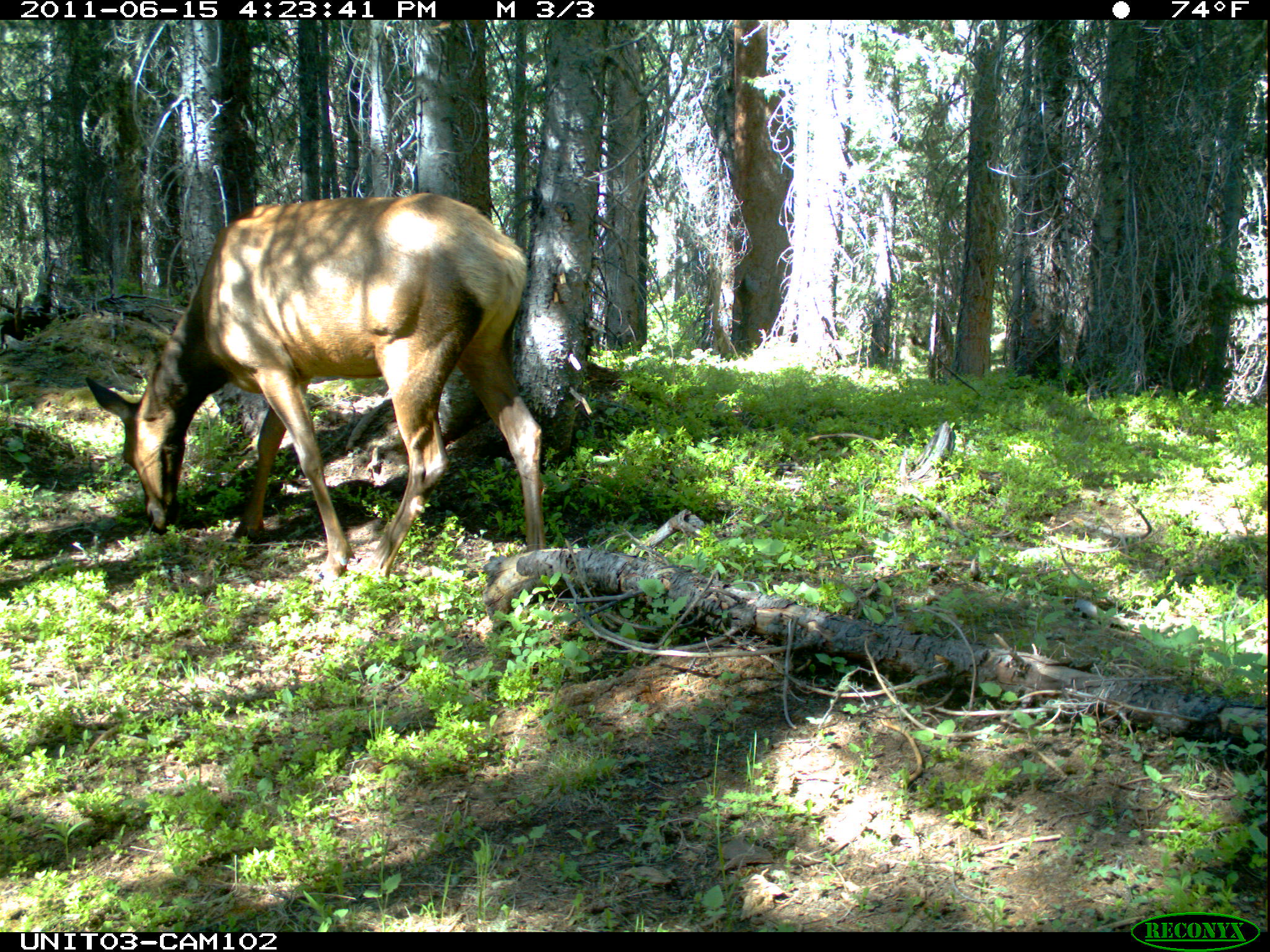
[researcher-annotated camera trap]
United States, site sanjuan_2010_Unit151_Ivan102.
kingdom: Animalia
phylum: Chordata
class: Mammalia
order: Artiodactyla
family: Cervidae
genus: Cervus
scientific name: Cervus elaphus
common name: red deer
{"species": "Cervus elaphus (red deer)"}